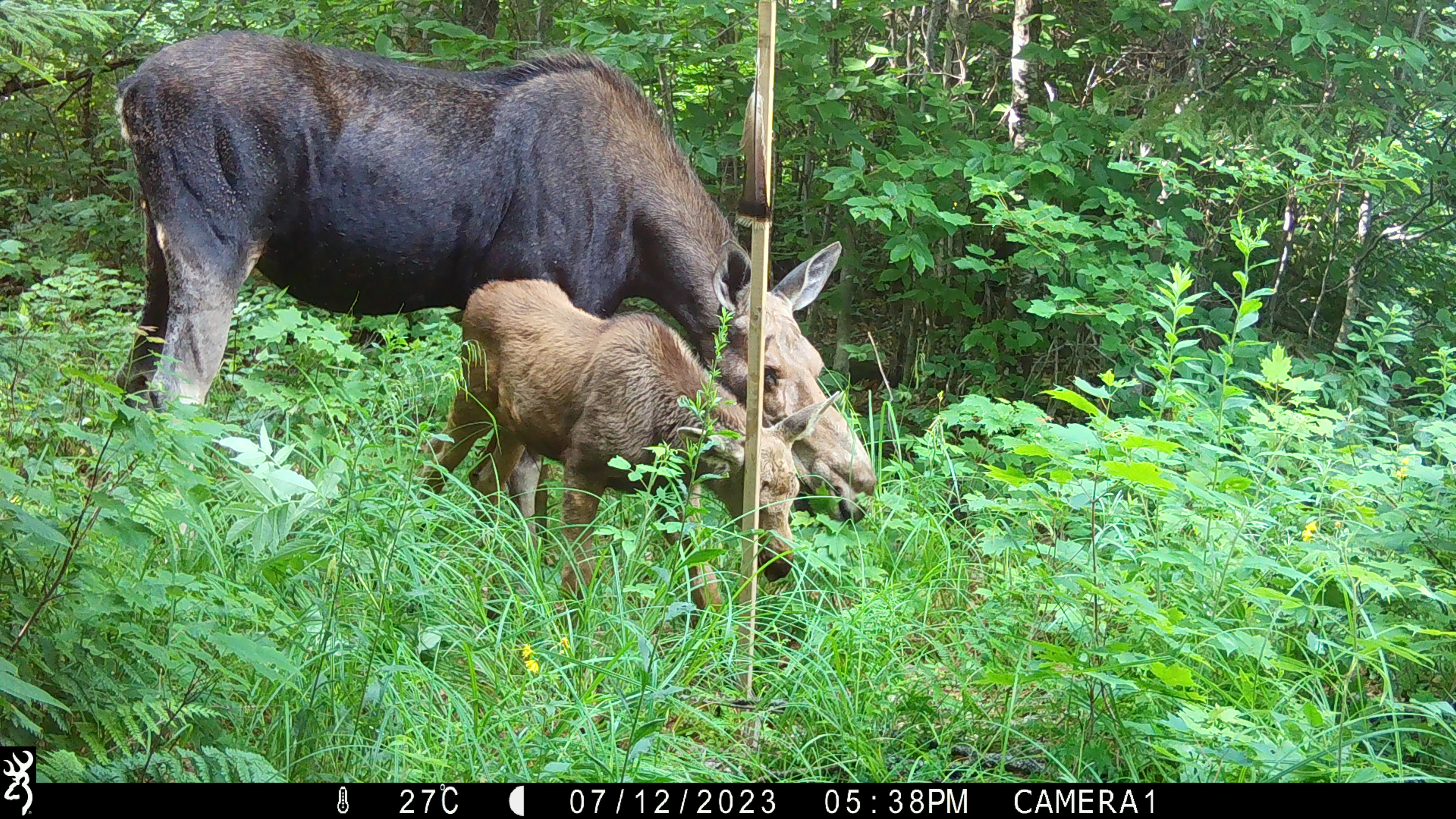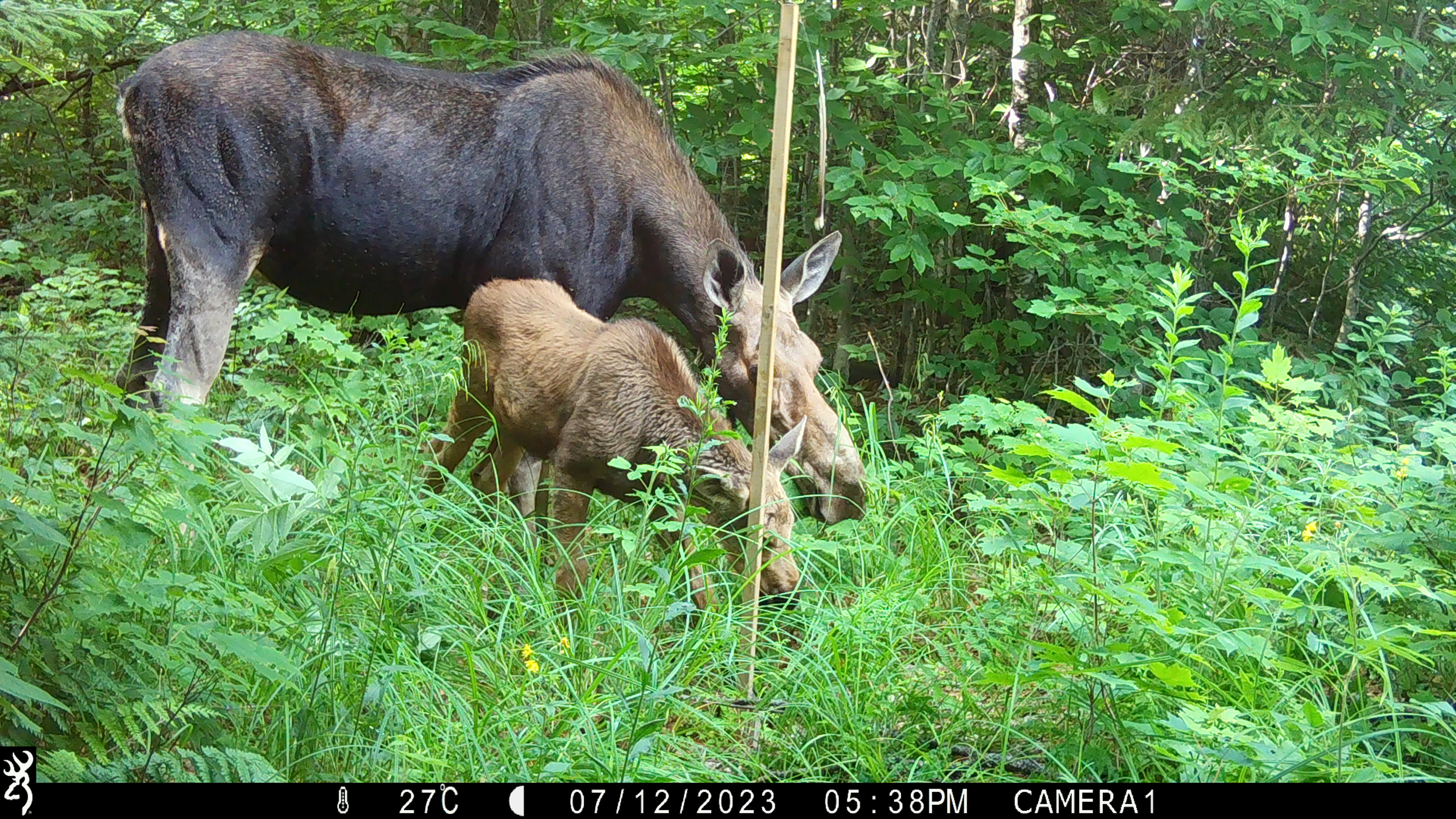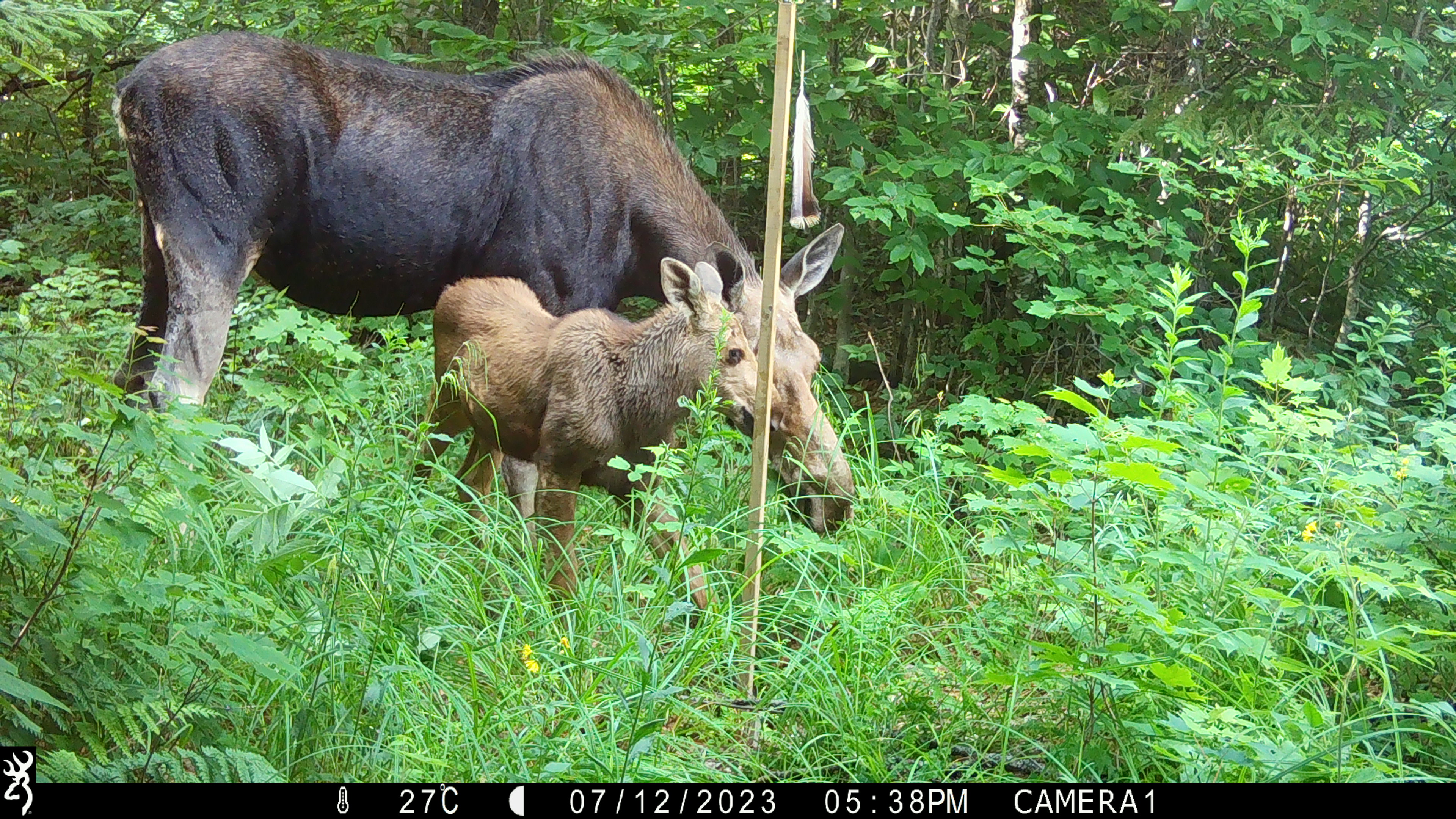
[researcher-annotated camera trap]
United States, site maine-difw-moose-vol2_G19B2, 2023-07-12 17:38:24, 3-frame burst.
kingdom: Animalia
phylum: Chordata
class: Mammalia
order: Artiodactyla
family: Cervidae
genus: Alces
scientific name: Alces alces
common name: moose